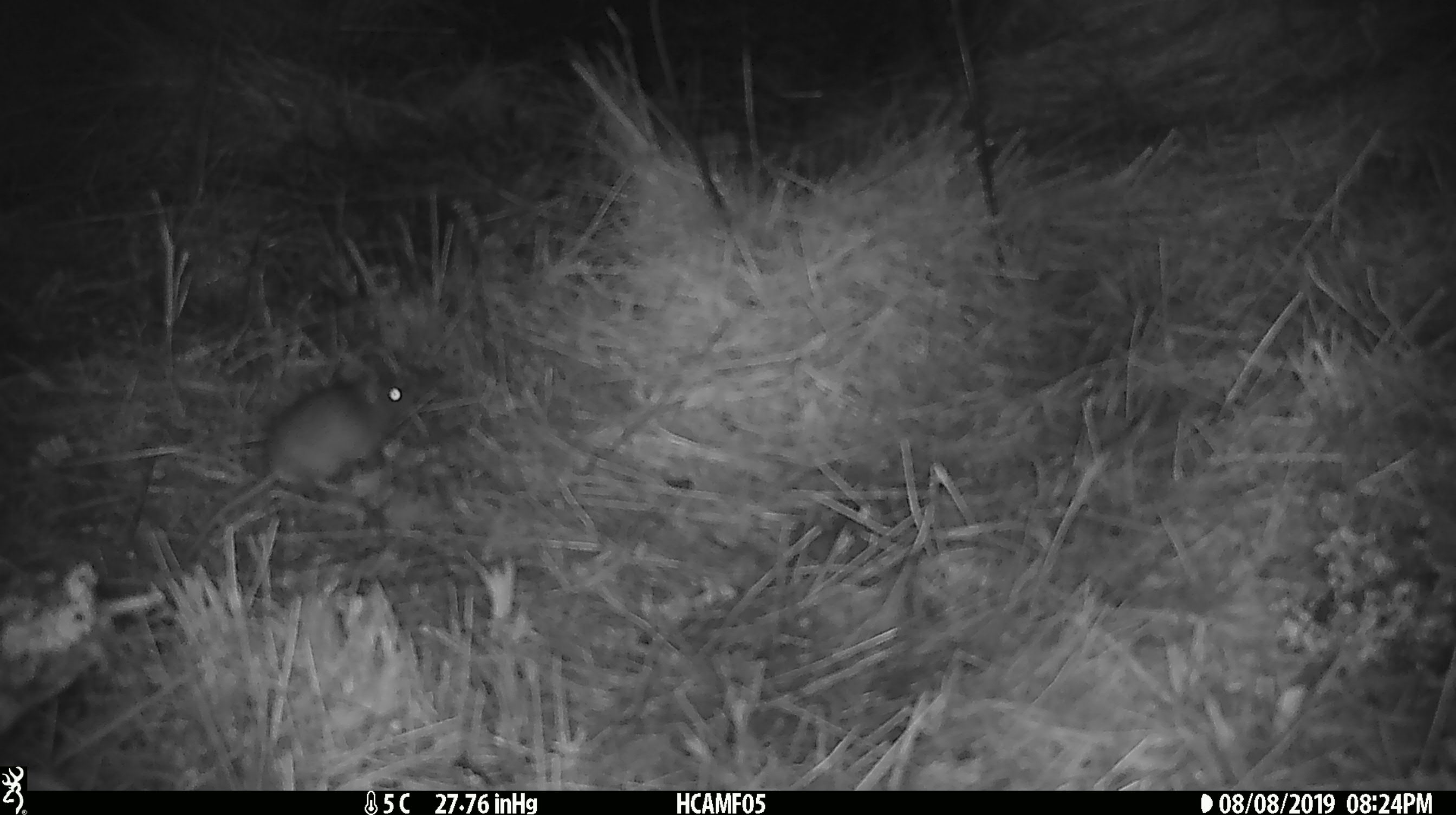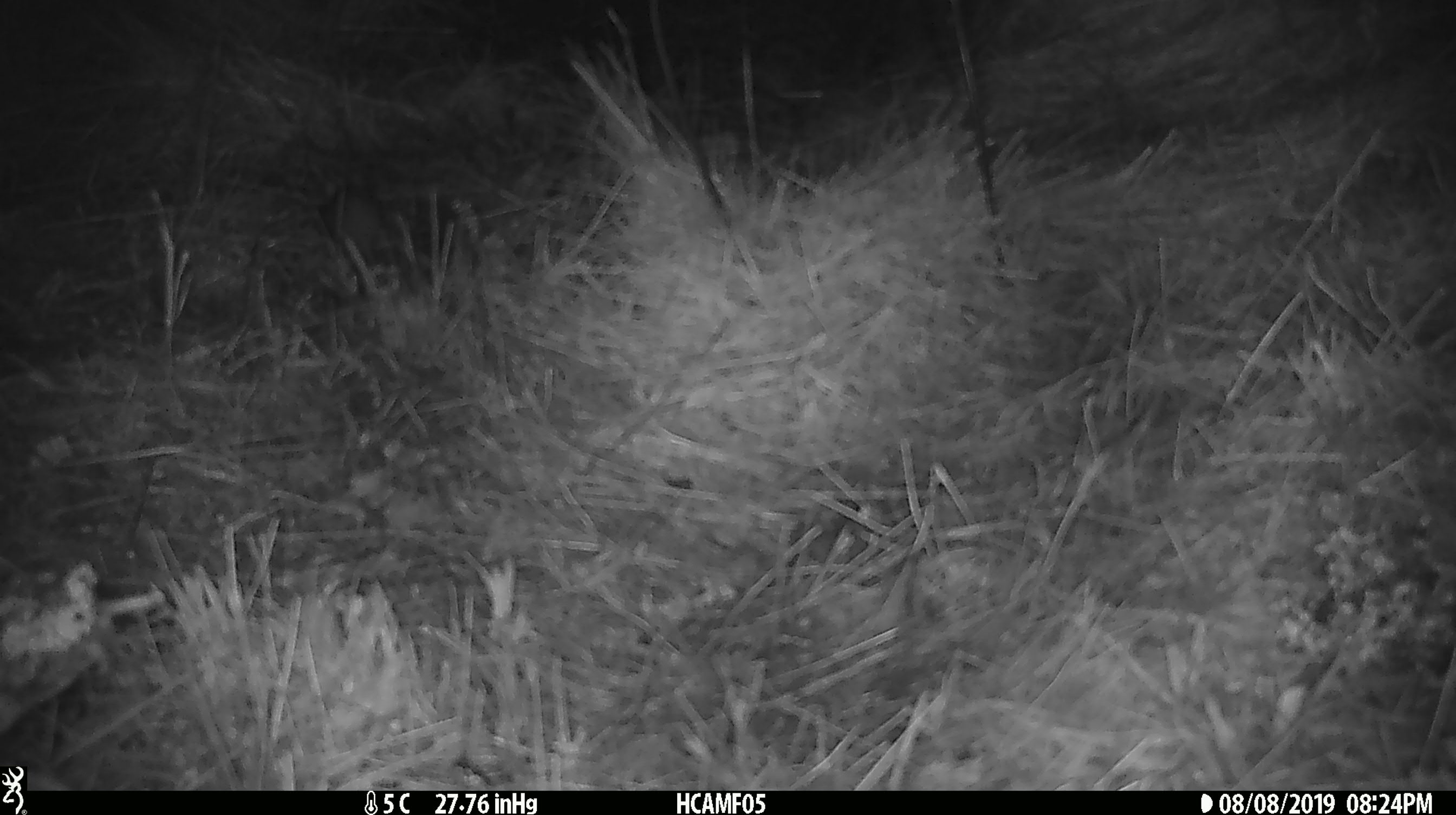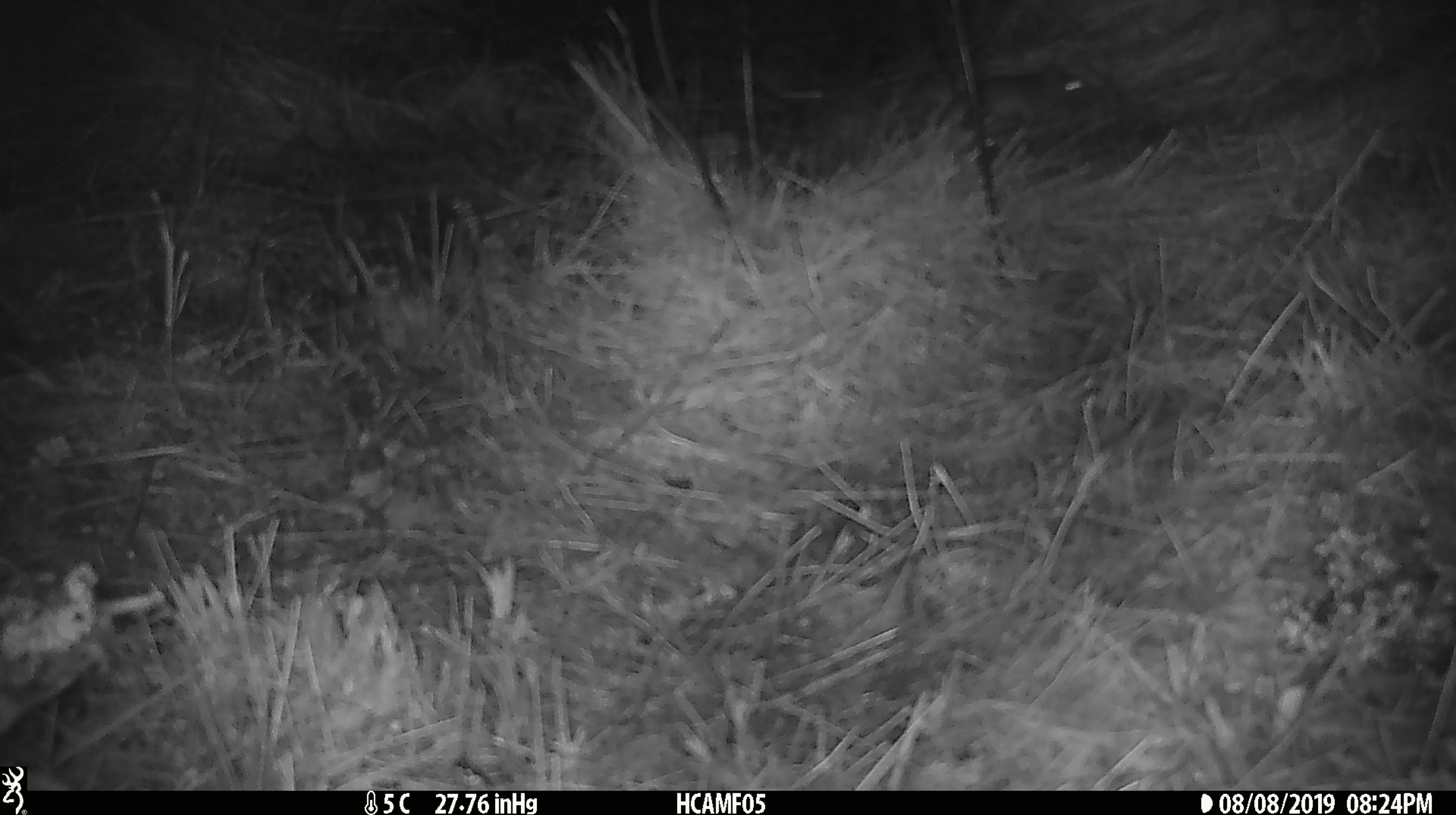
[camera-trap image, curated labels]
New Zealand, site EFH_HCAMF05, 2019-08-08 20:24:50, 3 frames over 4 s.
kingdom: Animalia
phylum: Chordata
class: Mammalia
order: Rodentia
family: Muridae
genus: Mus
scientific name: Mus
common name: mouse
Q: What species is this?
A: Mouse (Mus).